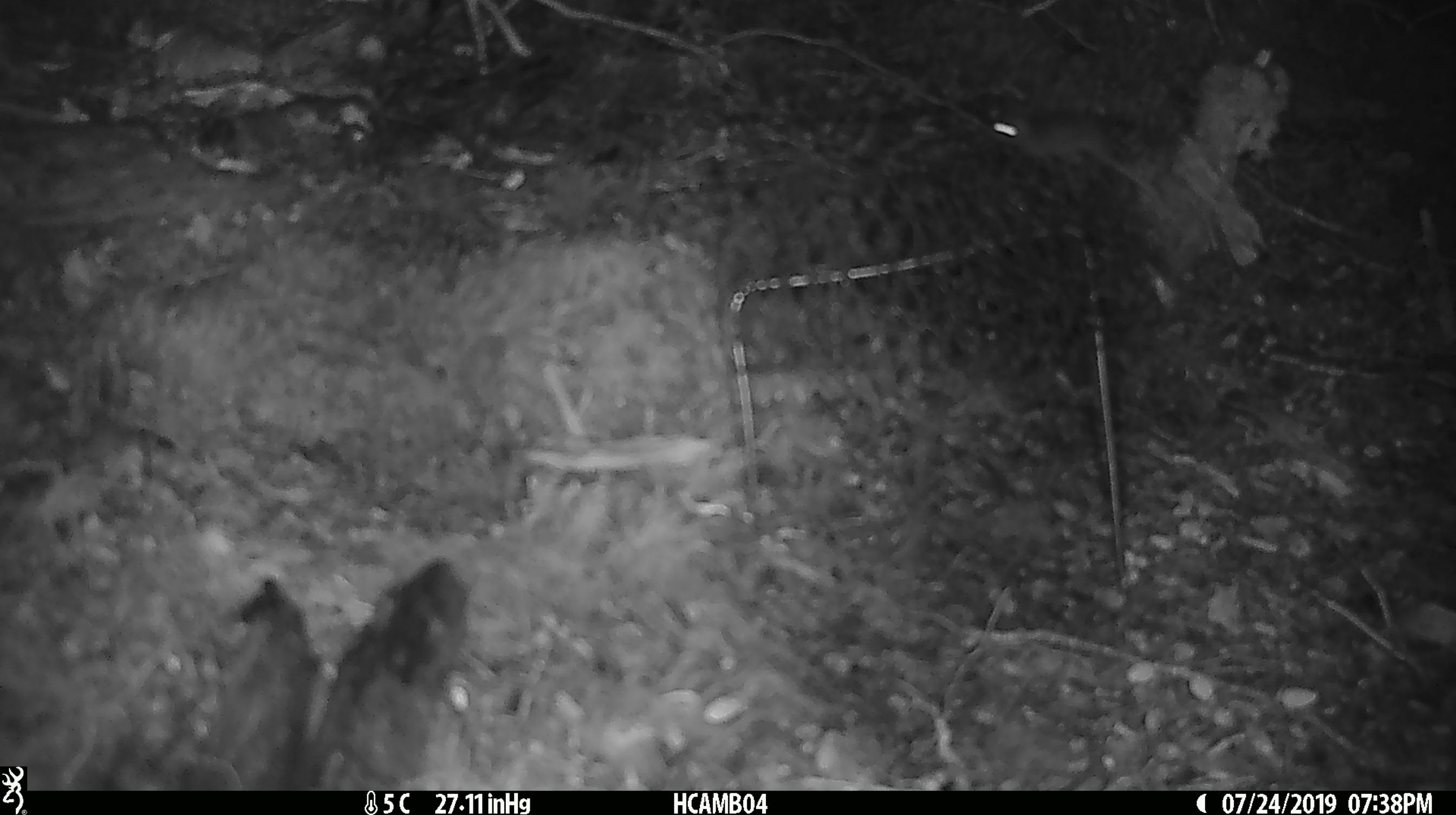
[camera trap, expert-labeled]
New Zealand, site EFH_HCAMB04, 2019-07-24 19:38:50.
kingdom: Animalia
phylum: Chordata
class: Mammalia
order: Rodentia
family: Muridae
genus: Mus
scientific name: Mus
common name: mouse